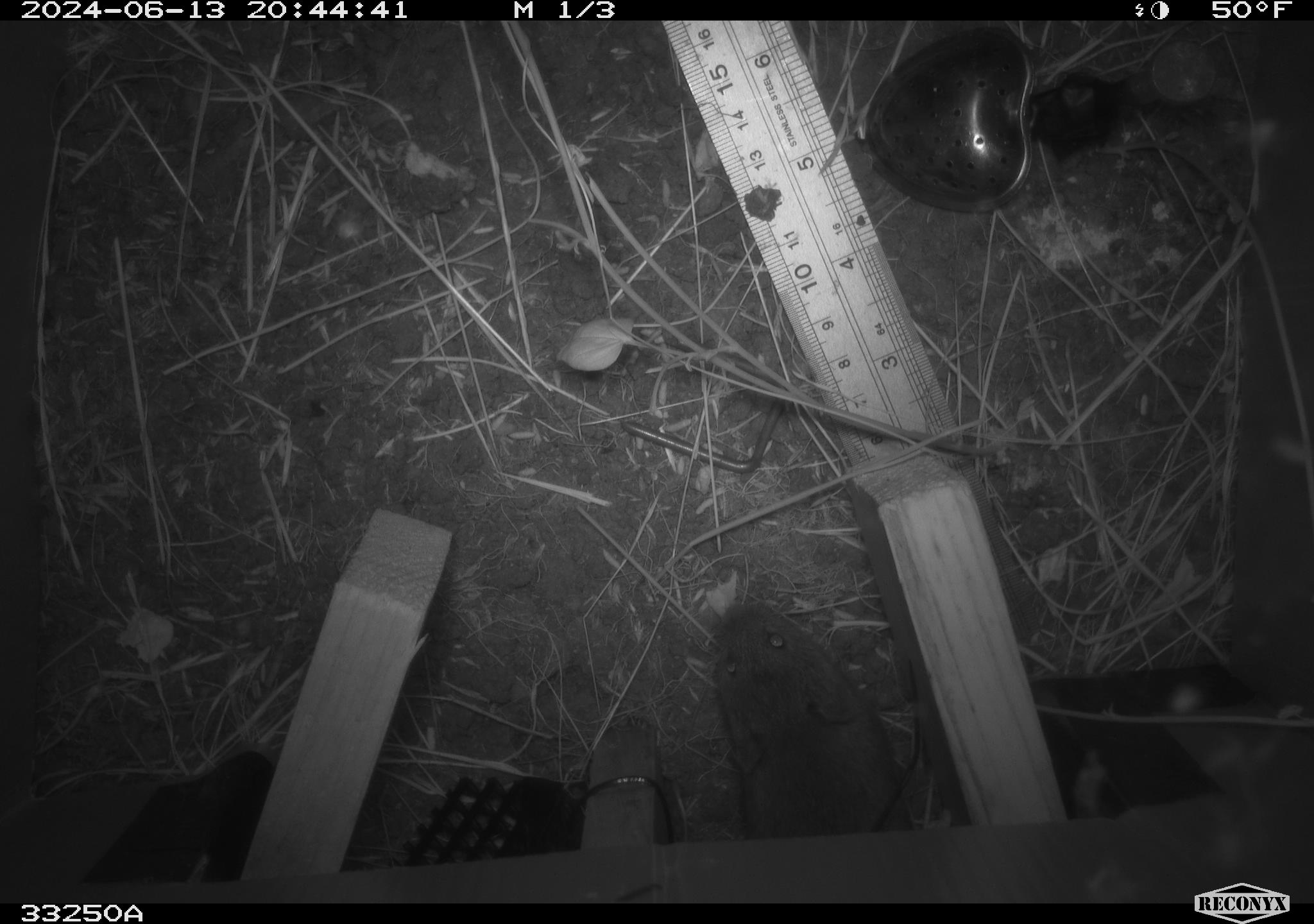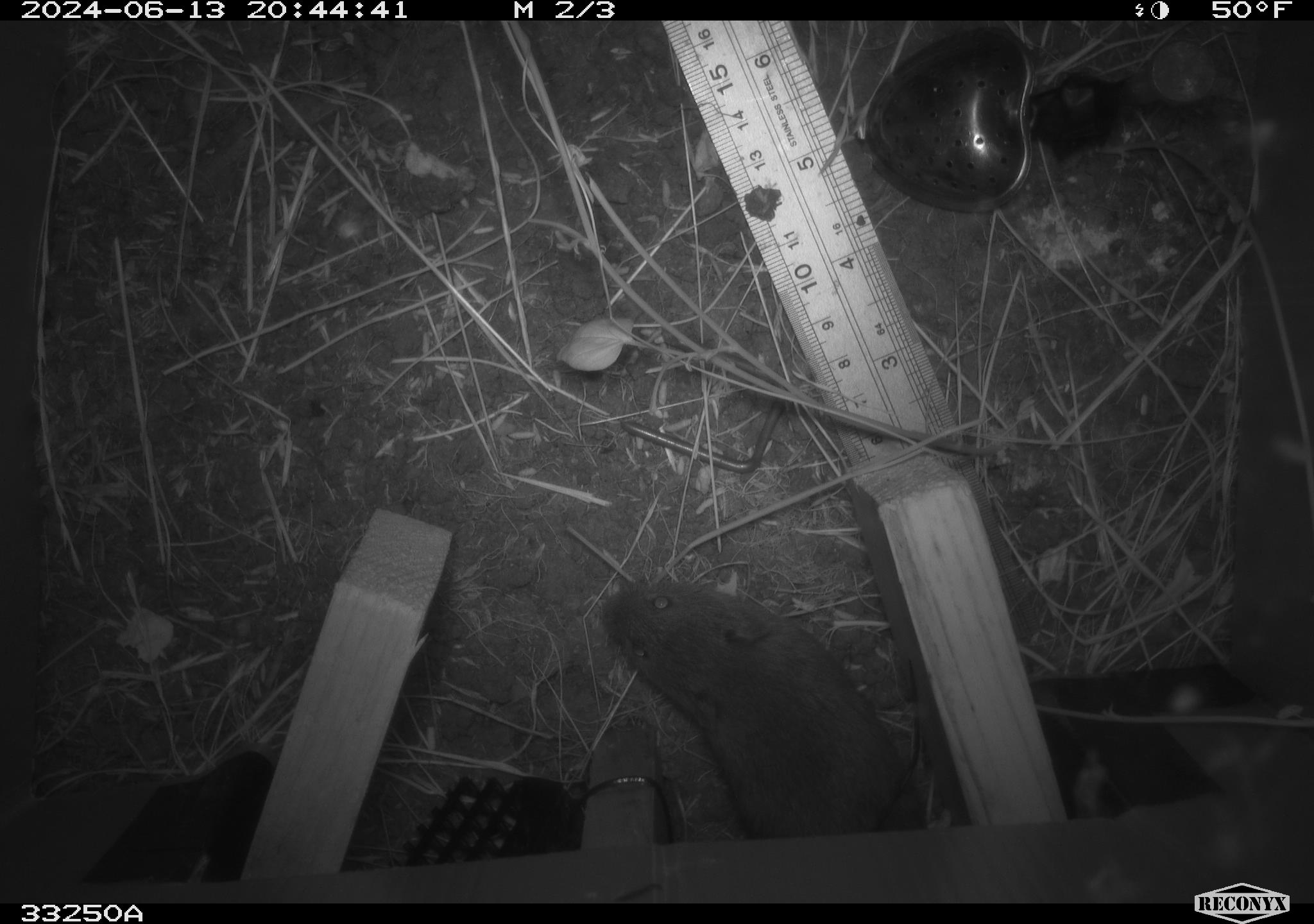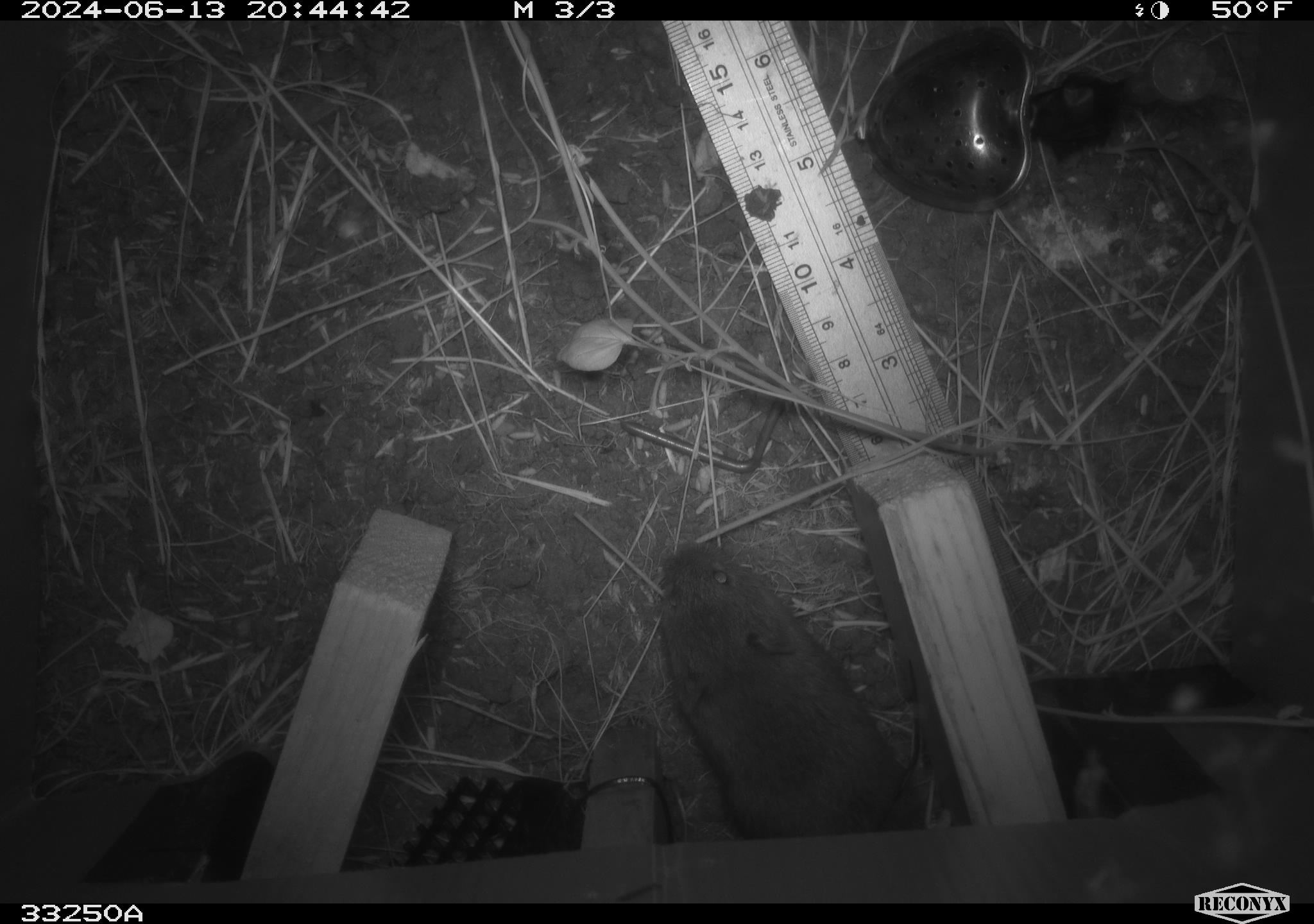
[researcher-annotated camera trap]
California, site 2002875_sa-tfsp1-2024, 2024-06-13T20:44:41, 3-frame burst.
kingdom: Animalia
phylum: Chordata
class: Mammalia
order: Rodentia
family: Cricetidae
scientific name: Arvicolinae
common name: voles, lemmings, and muskrats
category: arvicolinae subfamily